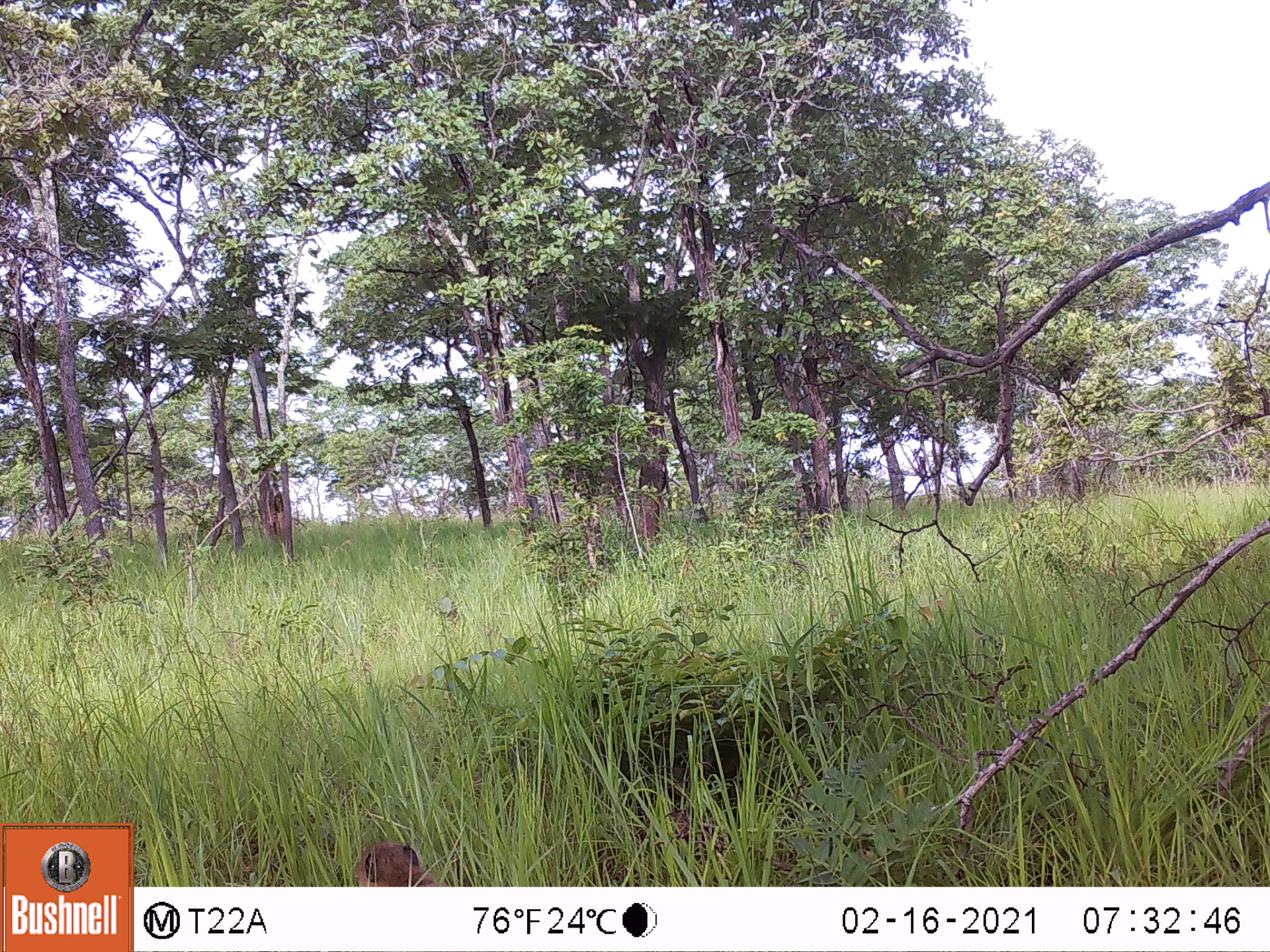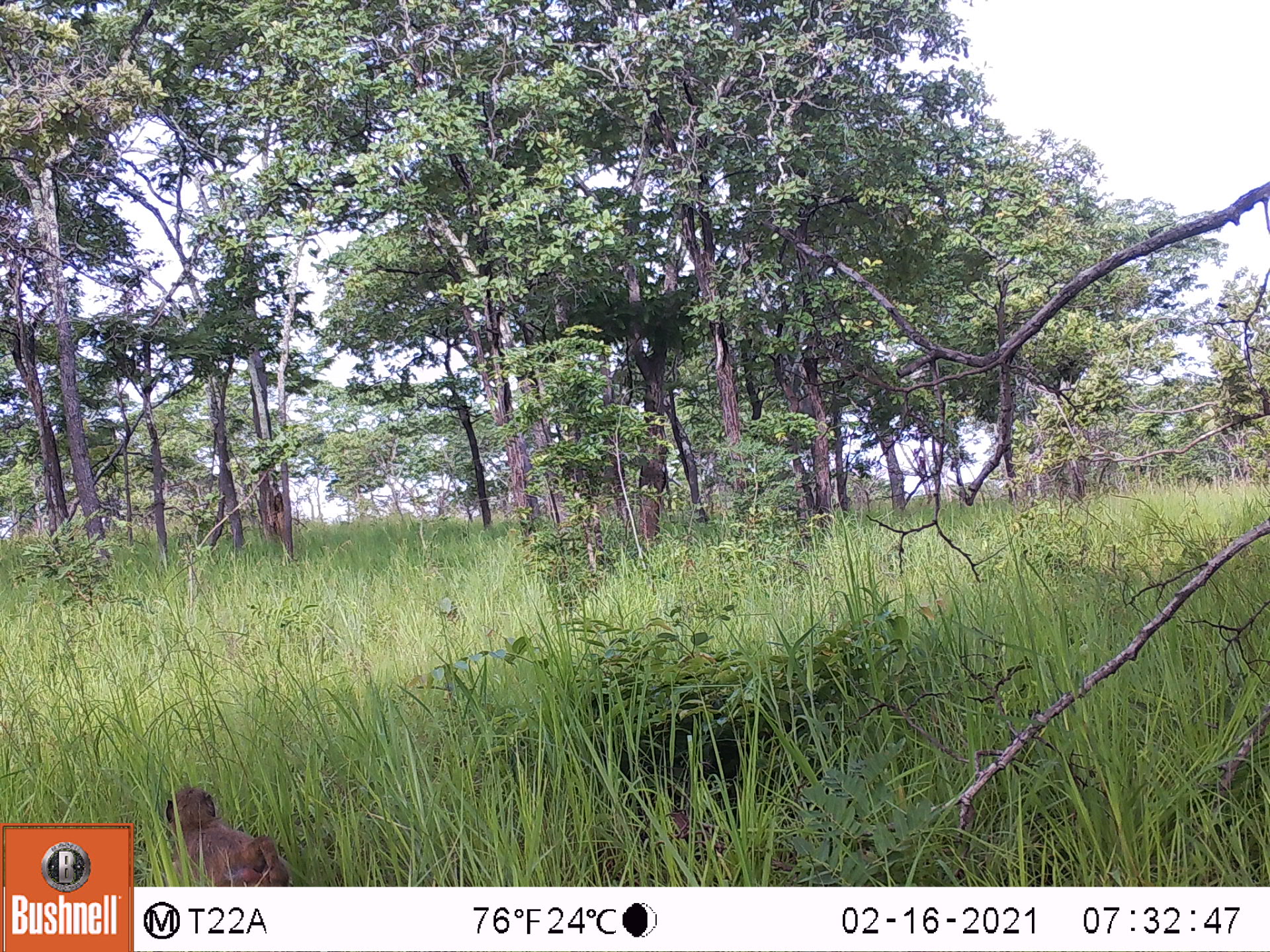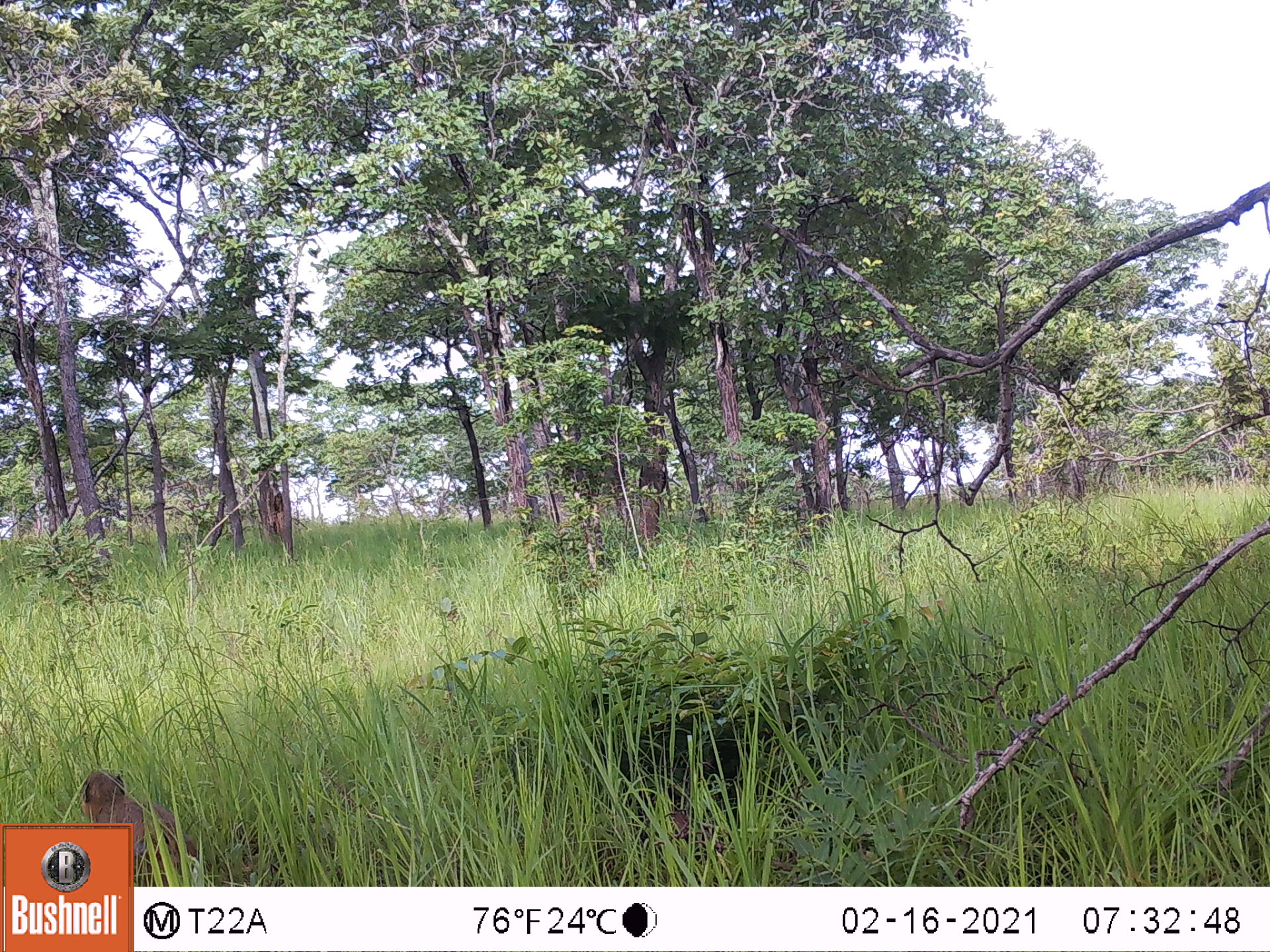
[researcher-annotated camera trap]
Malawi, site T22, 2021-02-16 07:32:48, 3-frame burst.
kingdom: Animalia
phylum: Chordata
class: Mammalia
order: Primates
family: Cercopithecidae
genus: Papio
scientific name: Papio cynocephalus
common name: yellow baboon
Yellow baboon (Papio cynocephalus), count 1.